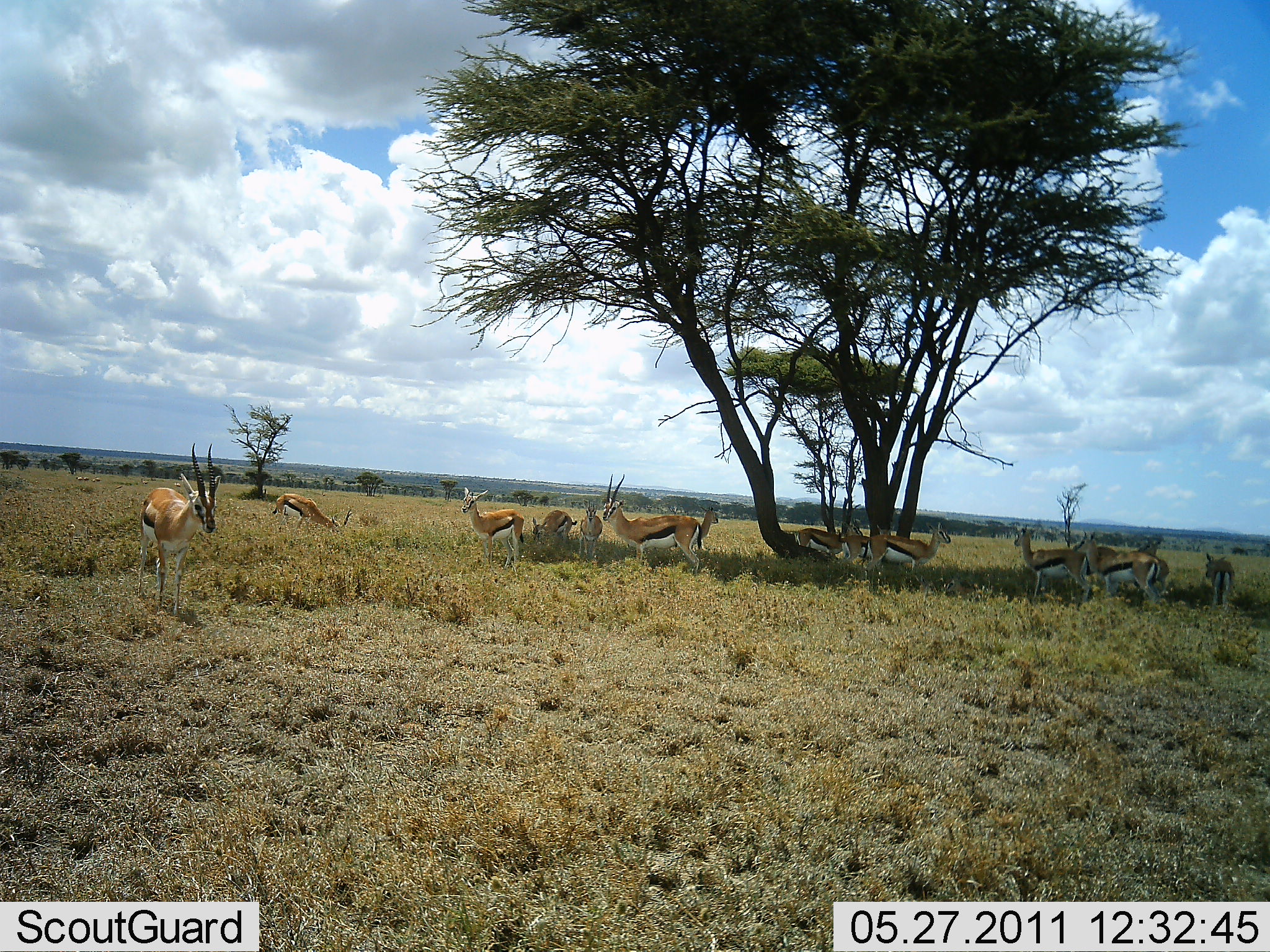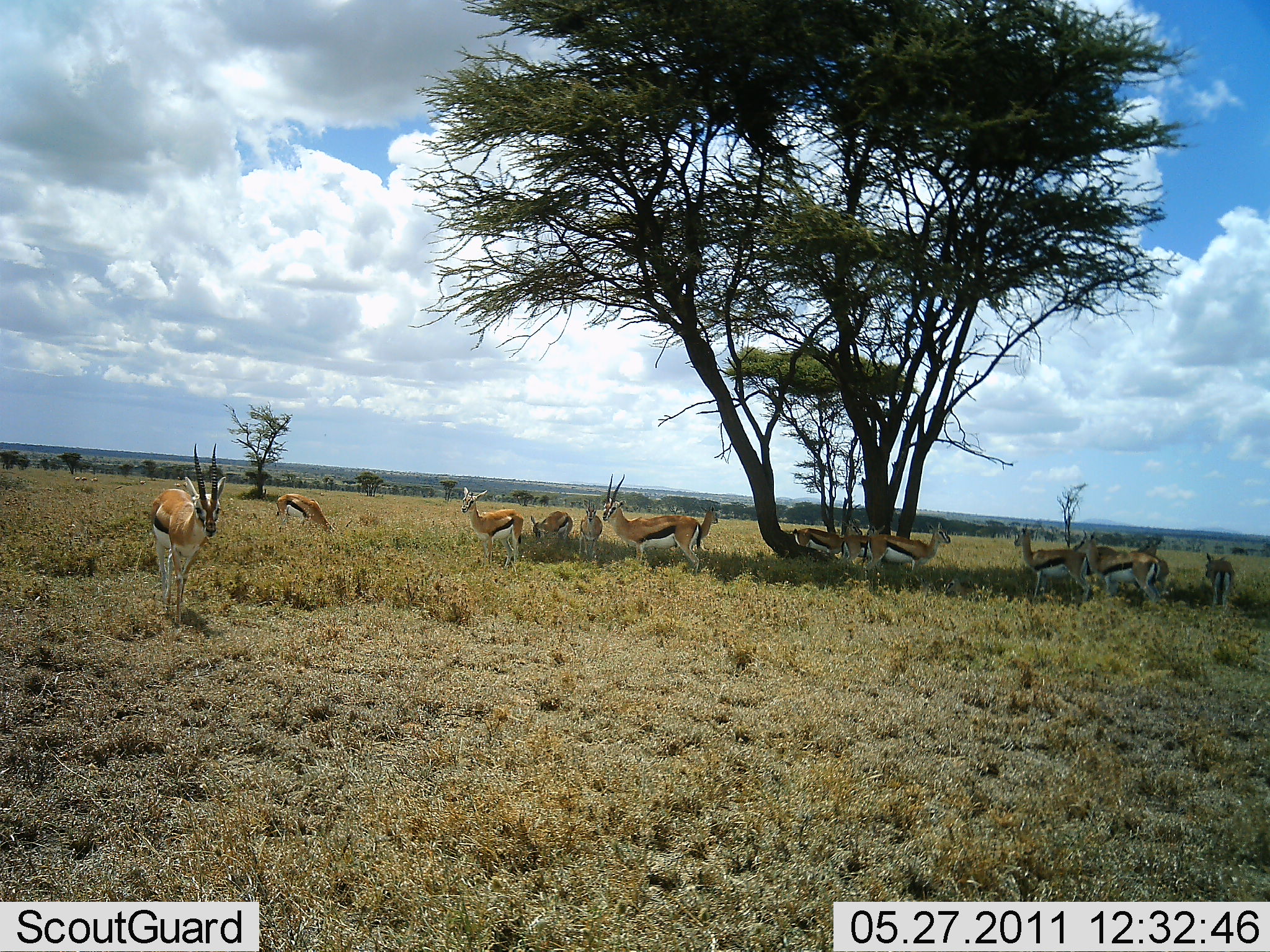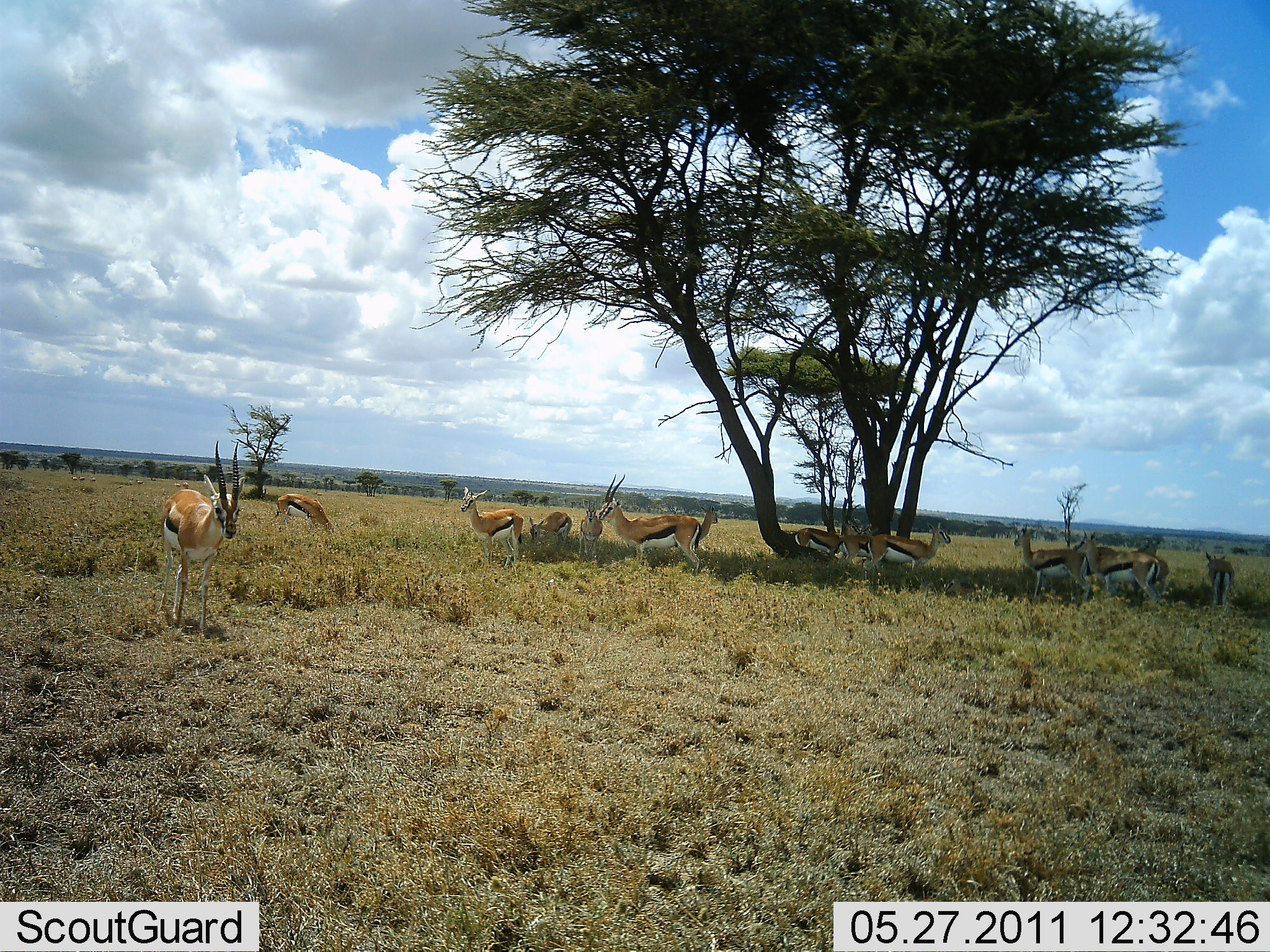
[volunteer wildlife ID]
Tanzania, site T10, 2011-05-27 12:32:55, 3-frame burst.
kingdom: Animalia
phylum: Chordata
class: Mammalia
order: Artiodactyla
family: Bovidae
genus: Eudorcas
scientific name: Eudorcas thomsonii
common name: thomson's gazelle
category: gazellethomsons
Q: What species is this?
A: Gazellethomsons (thomson's gazelle) (Eudorcas thomsonii).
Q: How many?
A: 11-50.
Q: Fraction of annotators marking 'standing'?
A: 100%.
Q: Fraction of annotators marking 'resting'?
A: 23%.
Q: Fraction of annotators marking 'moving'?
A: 46%.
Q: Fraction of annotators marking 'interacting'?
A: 0%.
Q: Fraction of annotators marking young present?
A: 15%.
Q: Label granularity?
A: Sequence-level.